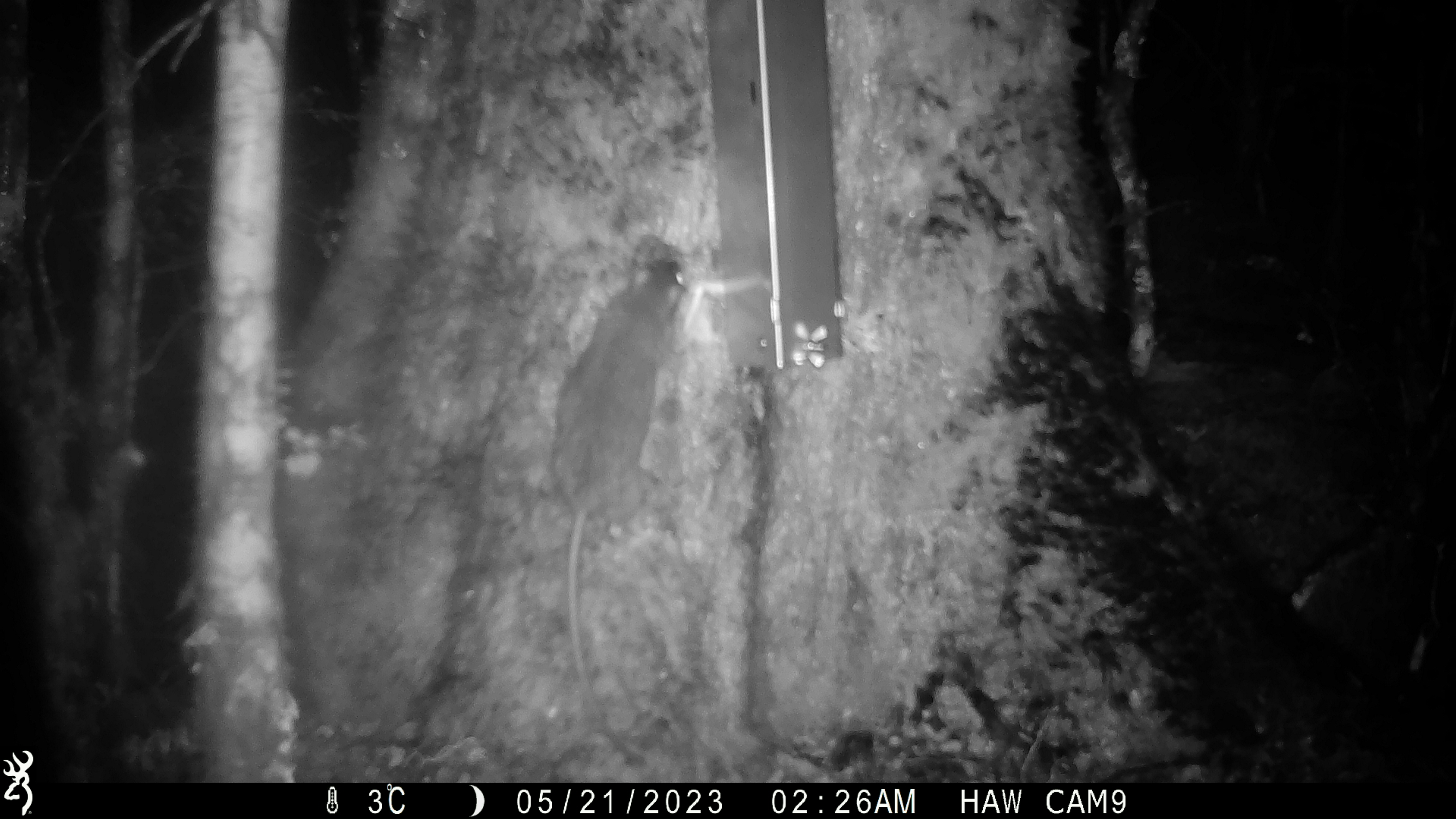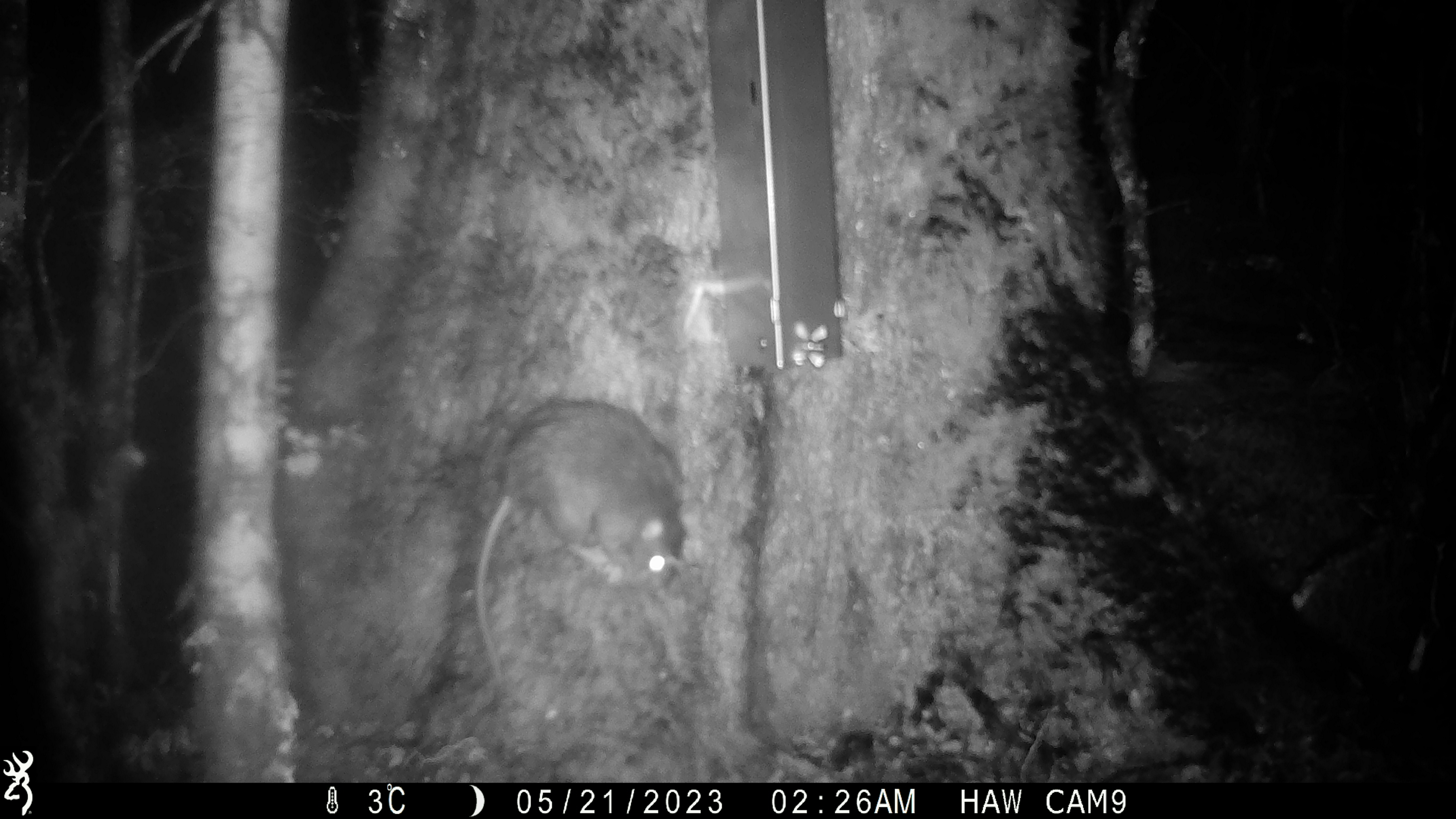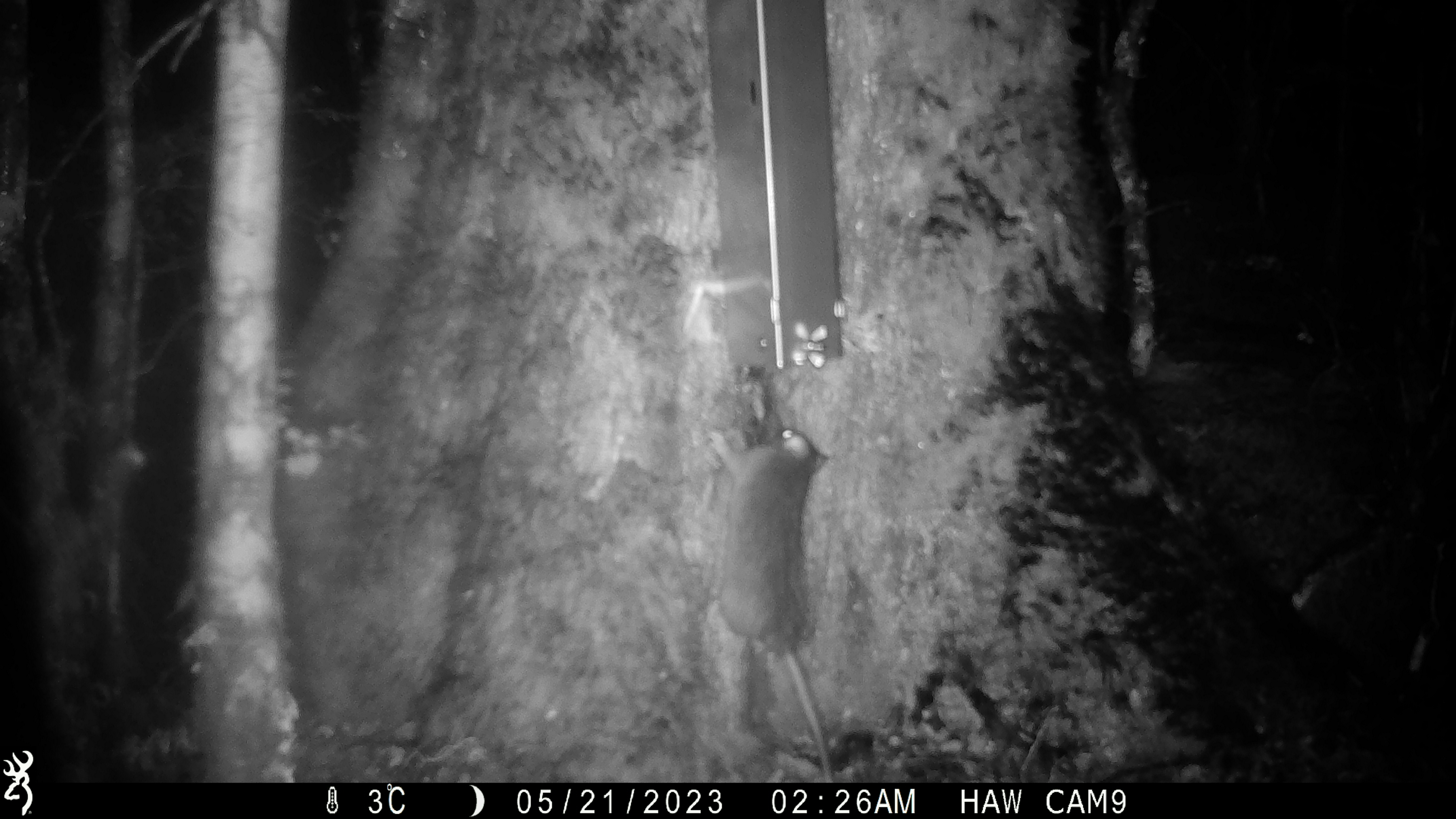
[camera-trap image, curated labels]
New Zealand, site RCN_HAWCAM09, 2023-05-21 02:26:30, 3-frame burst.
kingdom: Animalia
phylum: Chordata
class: Mammalia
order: Rodentia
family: Muridae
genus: Rattus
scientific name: Rattus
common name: rat